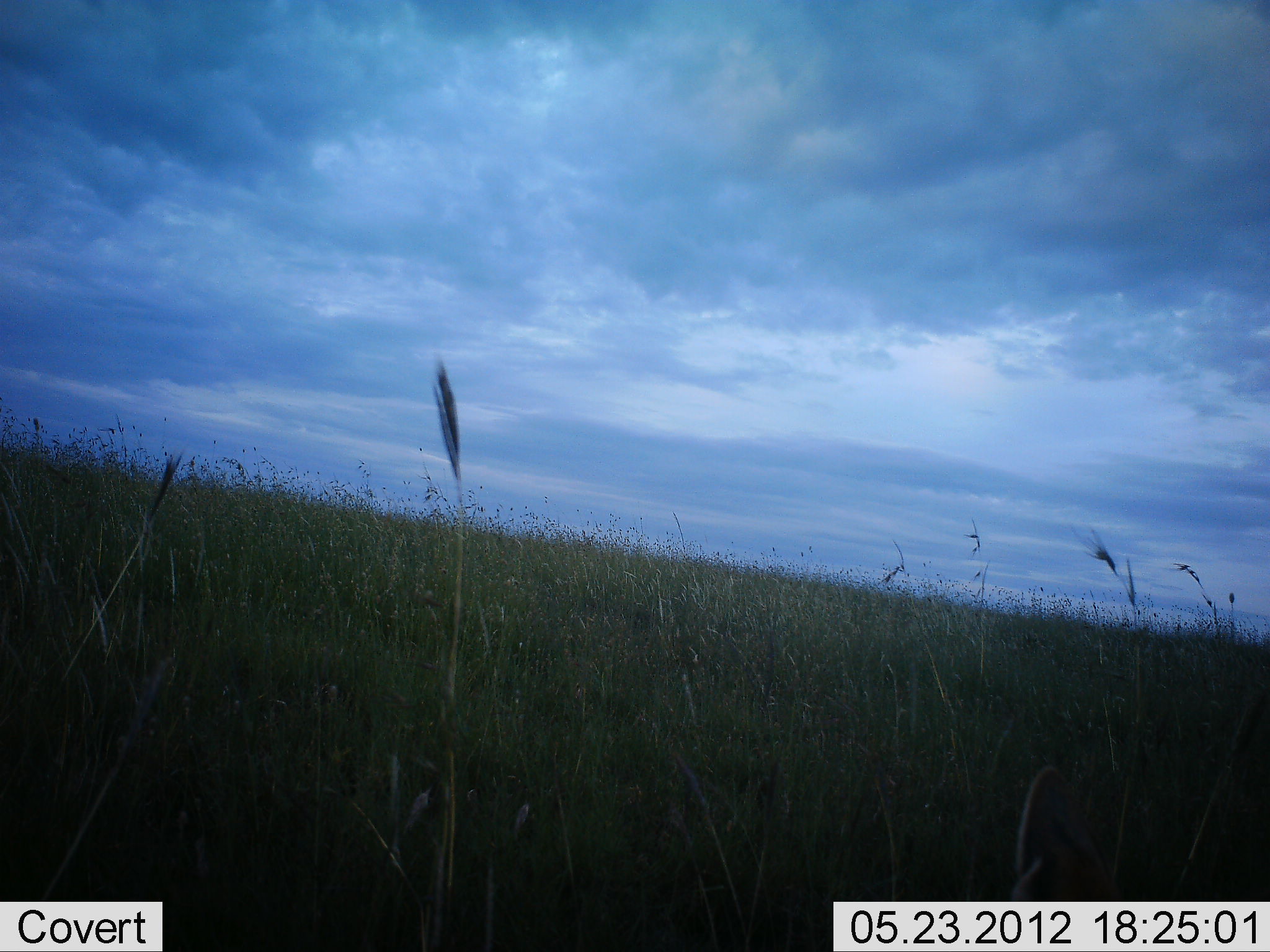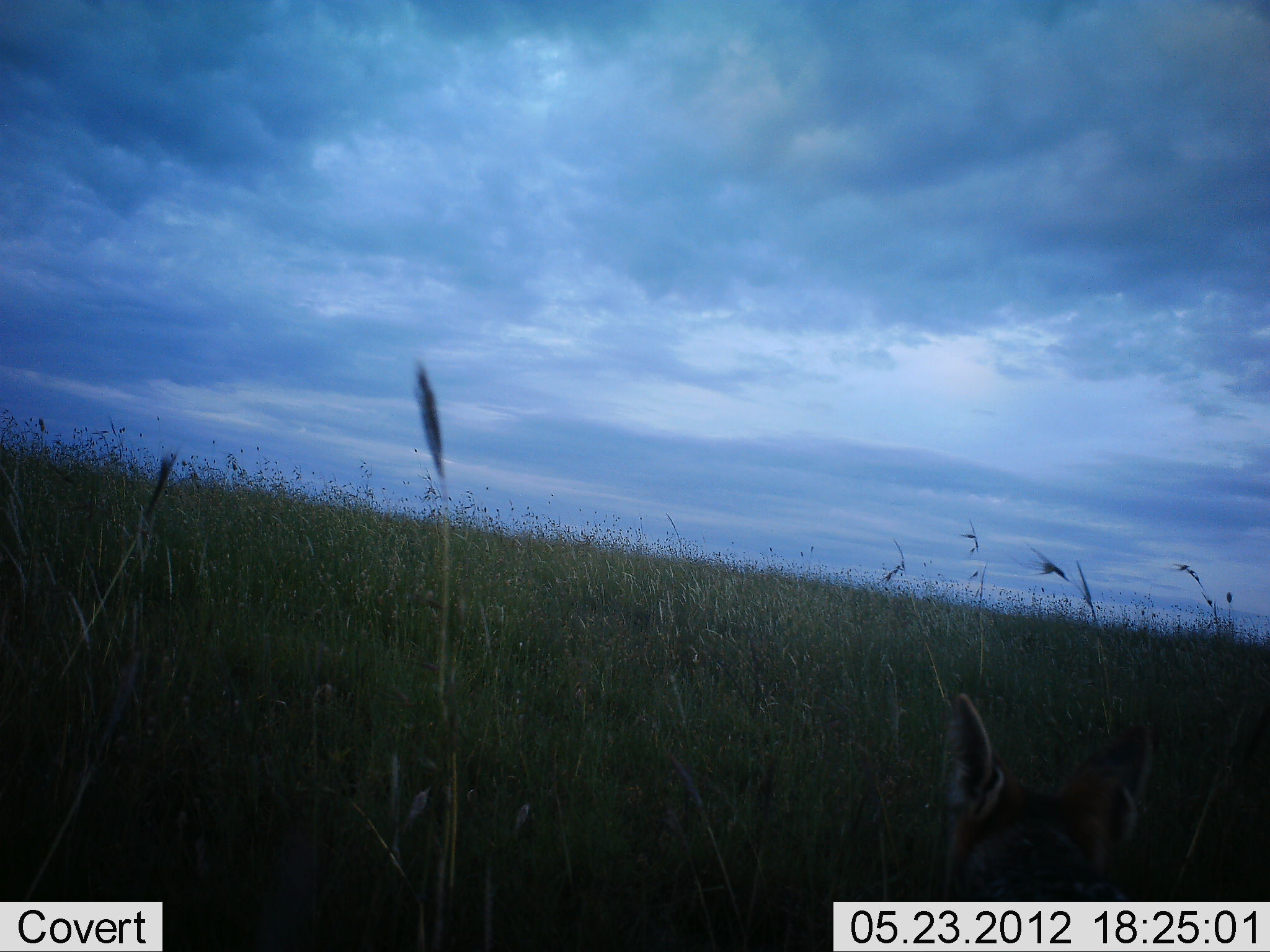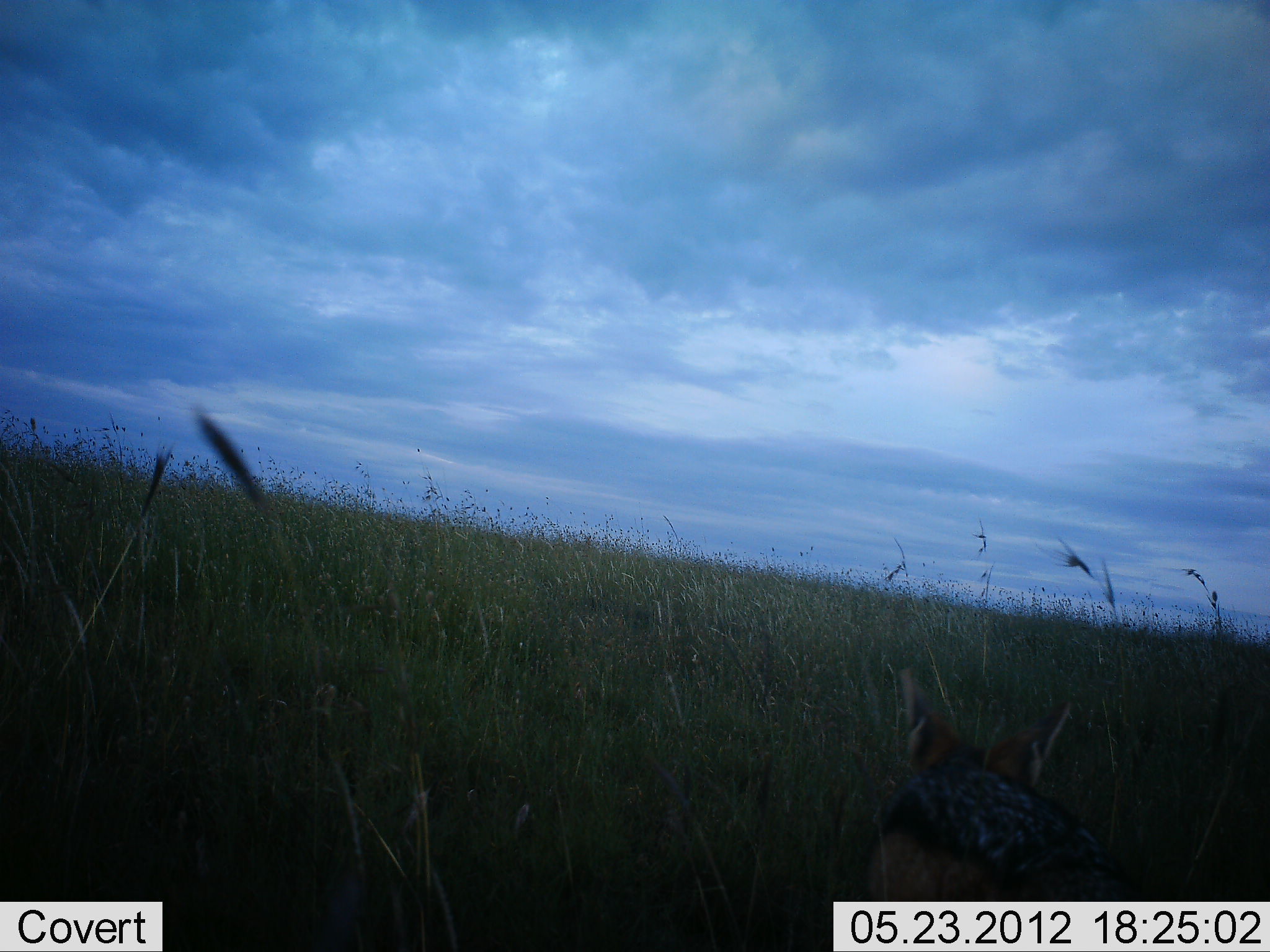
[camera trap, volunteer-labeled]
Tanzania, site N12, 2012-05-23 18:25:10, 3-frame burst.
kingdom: Animalia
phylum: Chordata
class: Mammalia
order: Carnivora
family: Canidae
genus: Lupulella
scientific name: Lupulella mesomelas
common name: black-backed jackal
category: jackal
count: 1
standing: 10%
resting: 10%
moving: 80%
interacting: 0%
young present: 0%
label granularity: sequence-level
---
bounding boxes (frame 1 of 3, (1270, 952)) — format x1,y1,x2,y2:
animal: 1005,759,1096,901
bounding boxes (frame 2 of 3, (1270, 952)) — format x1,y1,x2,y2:
animal: 926,682,1157,902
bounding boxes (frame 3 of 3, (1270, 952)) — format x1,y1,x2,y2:
animal: 851,661,1123,901